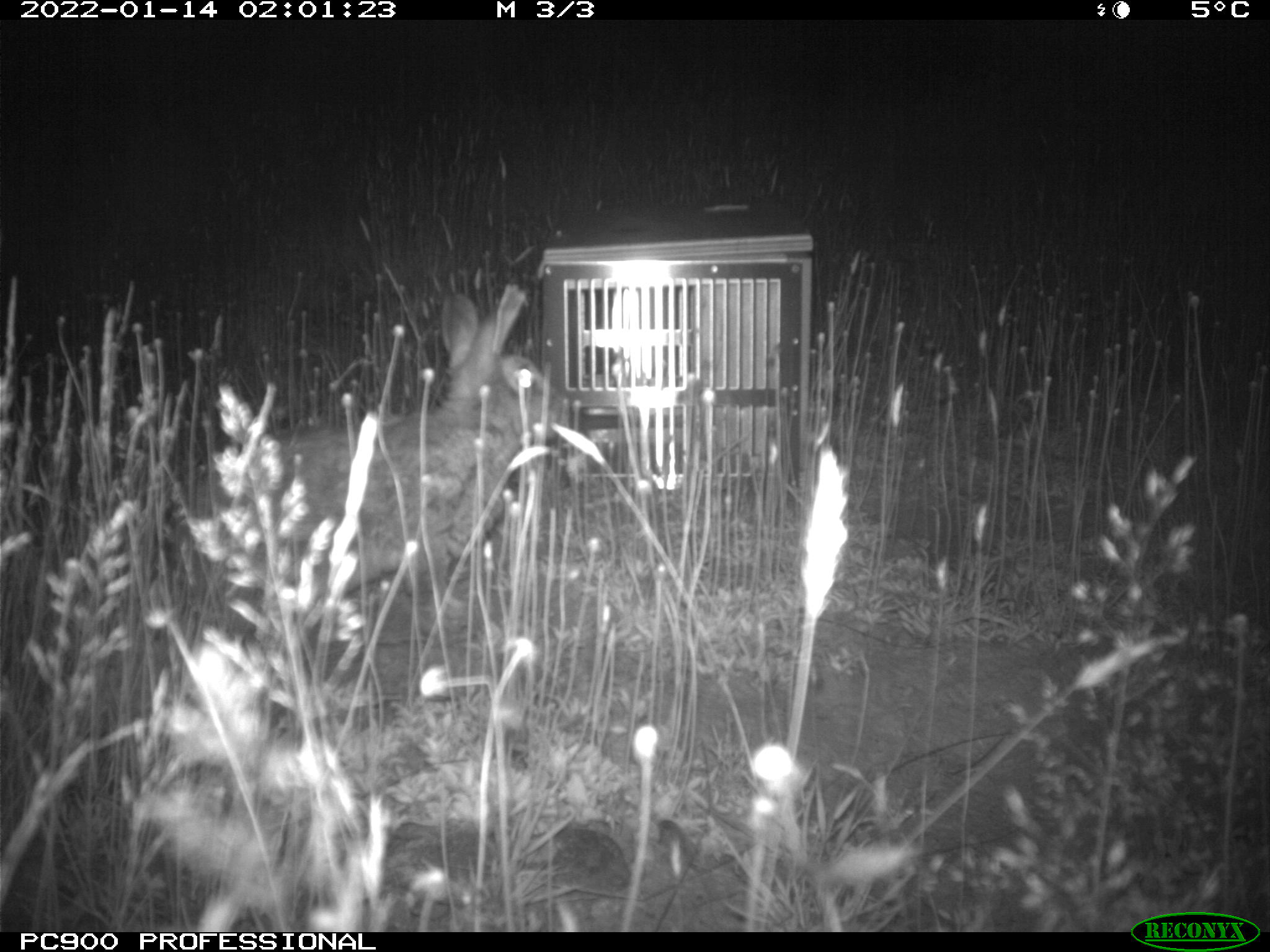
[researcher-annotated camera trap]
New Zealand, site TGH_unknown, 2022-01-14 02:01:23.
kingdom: Animalia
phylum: Chordata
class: Mammalia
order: Lagomorpha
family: Leporidae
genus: Oryctolagus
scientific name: Oryctolagus cuniculus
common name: european rabbit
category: rabbit